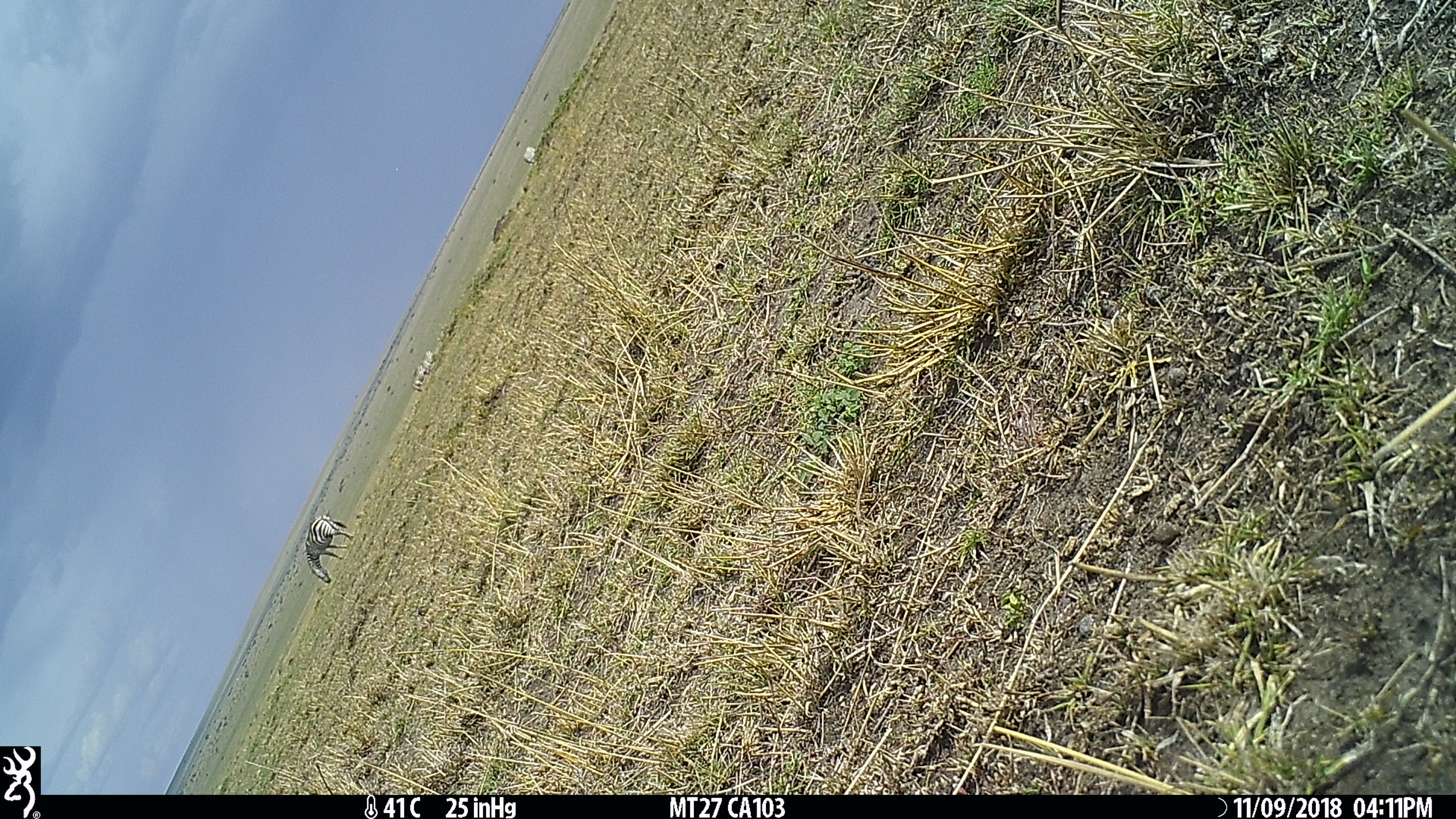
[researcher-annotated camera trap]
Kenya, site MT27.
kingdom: Animalia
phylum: Chordata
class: Mammalia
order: Perissodactyla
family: Equidae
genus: Equus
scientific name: Equus quagga burchellii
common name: burchell's zebra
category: zebra